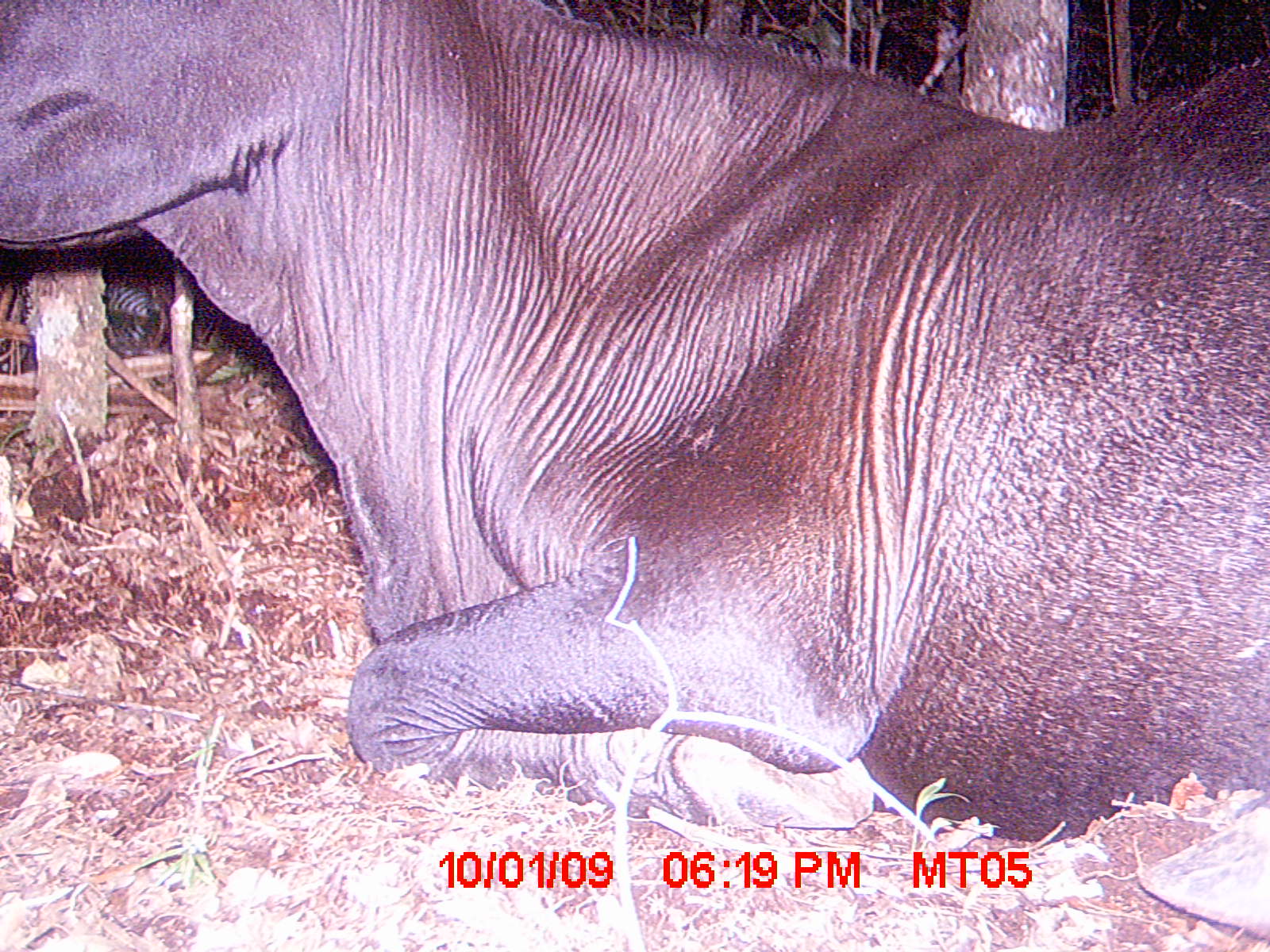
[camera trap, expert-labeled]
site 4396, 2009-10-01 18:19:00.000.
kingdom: Animalia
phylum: Chordata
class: Mammalia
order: Artiodactyla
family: Bovidae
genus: Bos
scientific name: Bos taurus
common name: domestic cattle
Bos taurus (domestic cattle), count 2.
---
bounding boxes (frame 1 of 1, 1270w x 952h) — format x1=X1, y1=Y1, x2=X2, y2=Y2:
bos taurus: x1=0, y1=0, x2=1267, y2=942